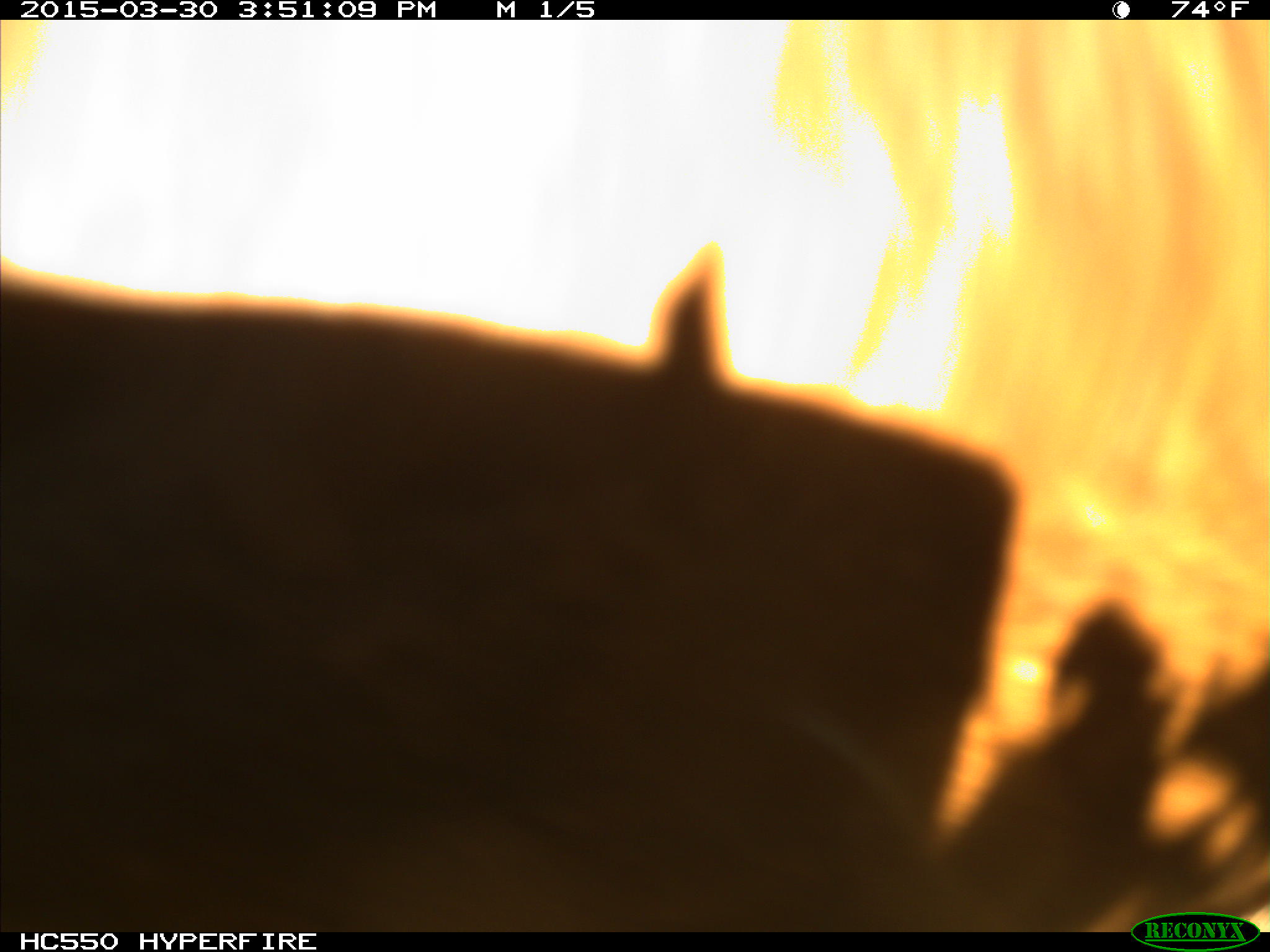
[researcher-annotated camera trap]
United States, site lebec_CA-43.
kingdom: Animalia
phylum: Chordata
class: Mammalia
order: Artiodactyla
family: Bovidae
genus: Bos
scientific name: Bos taurus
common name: domestic cow